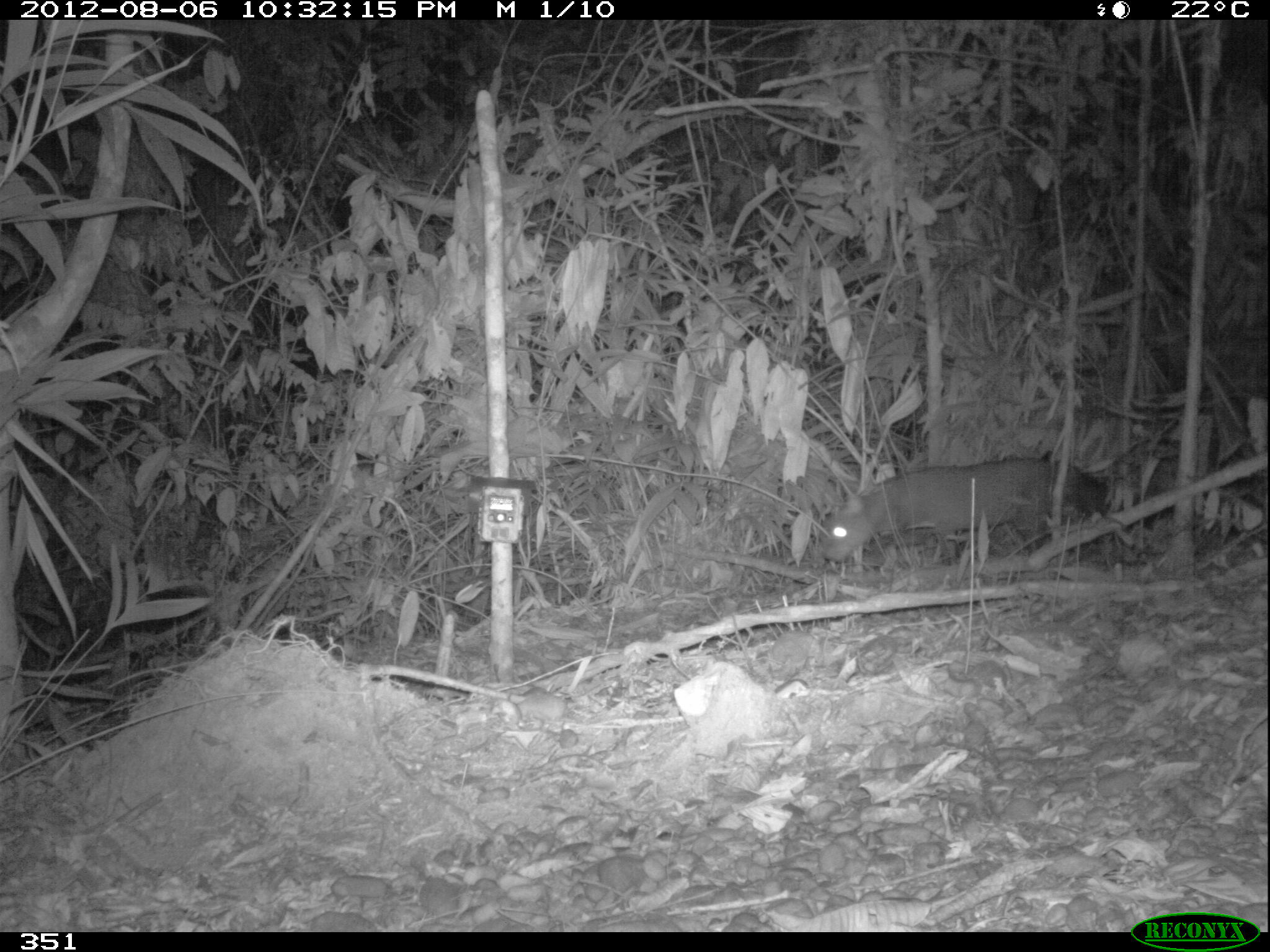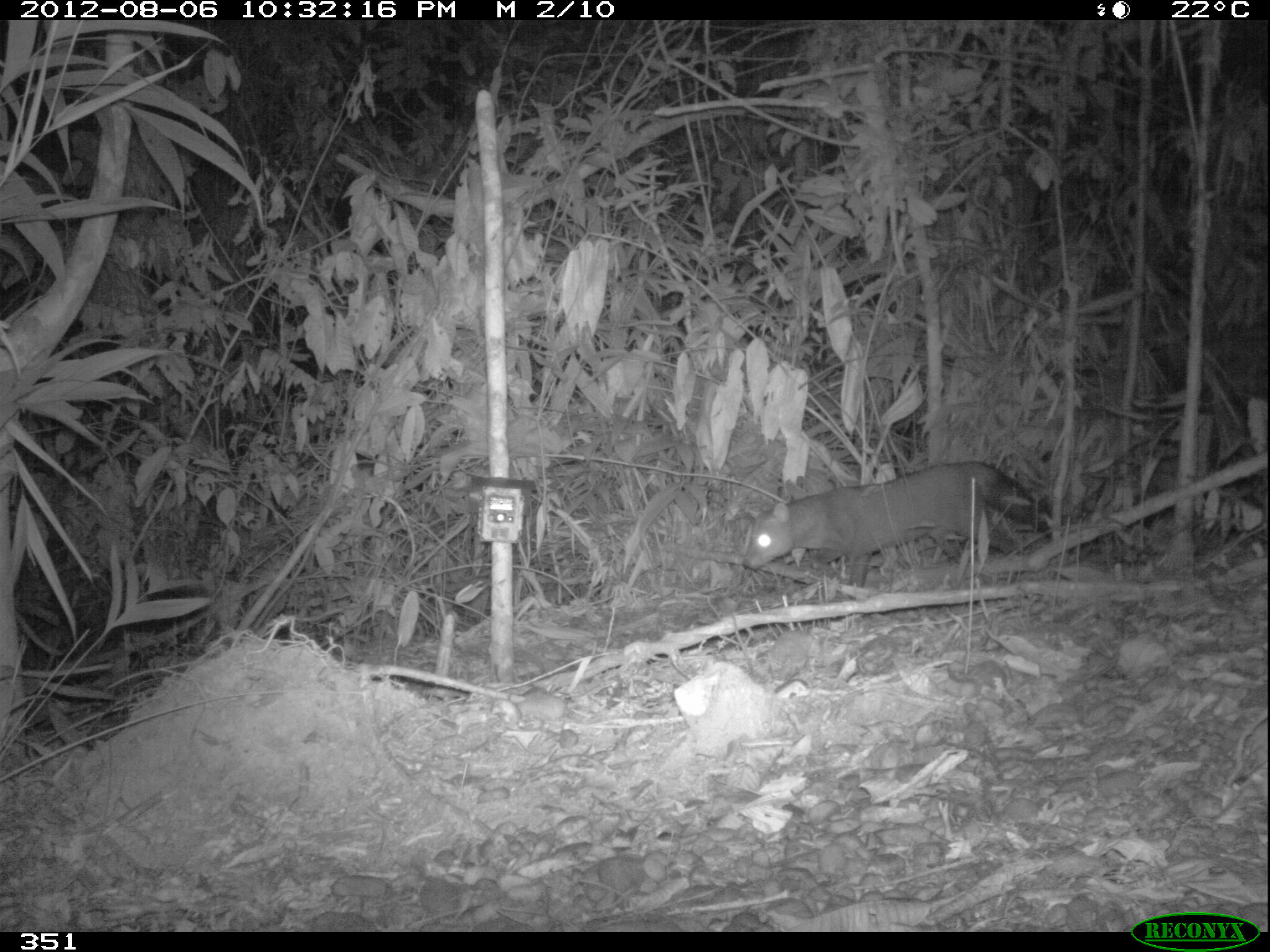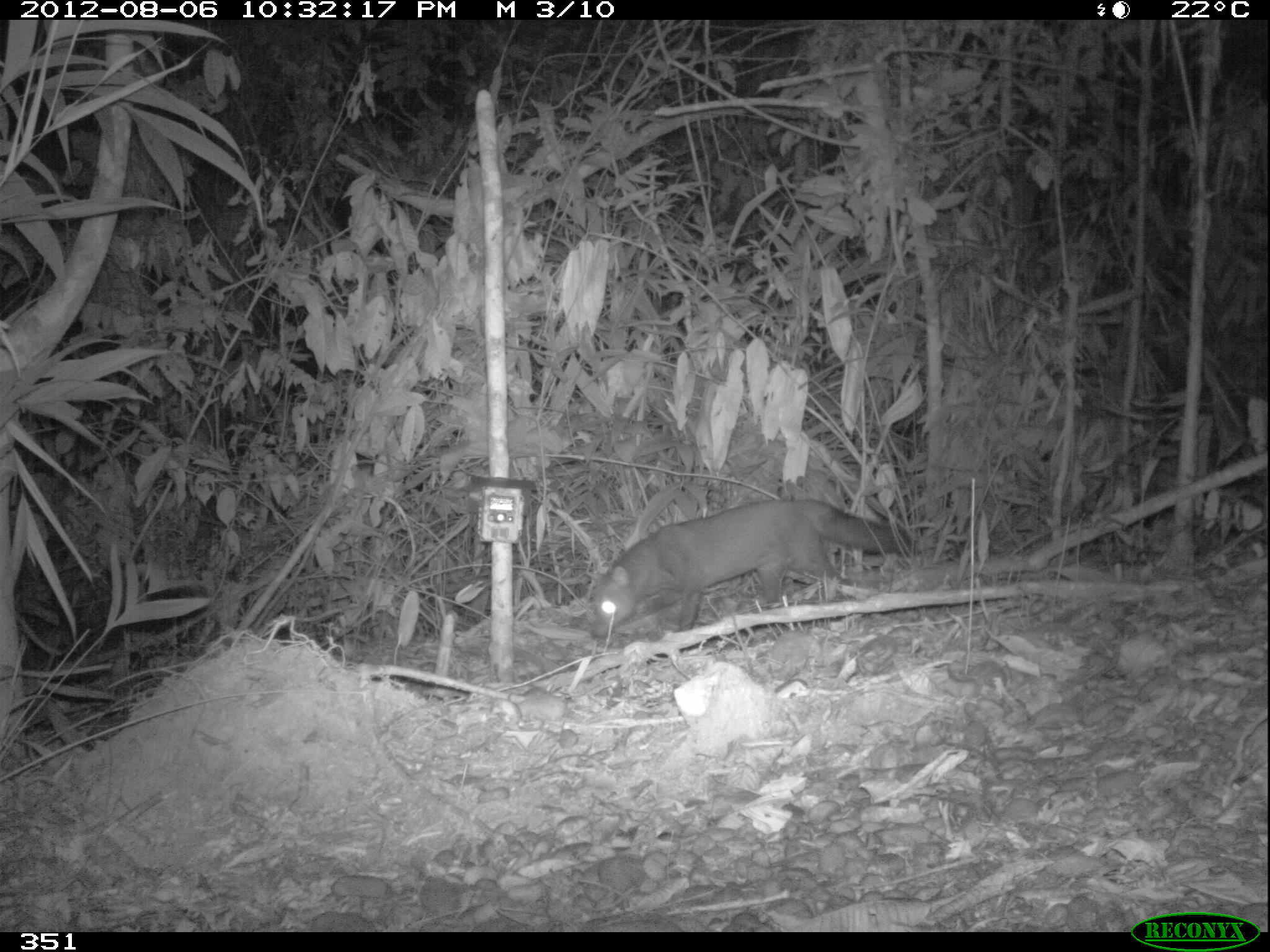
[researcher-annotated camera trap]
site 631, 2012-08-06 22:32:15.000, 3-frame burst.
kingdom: Animalia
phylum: Chordata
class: Mammalia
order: Carnivora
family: Canidae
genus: Atelocynus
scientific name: Atelocynus microtis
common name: short-eared dog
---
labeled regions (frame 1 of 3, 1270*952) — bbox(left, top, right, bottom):
atelocynus microtis: bbox(818, 454, 1110, 567)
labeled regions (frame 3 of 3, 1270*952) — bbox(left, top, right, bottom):
atelocynus microtis: bbox(588, 496, 914, 640)